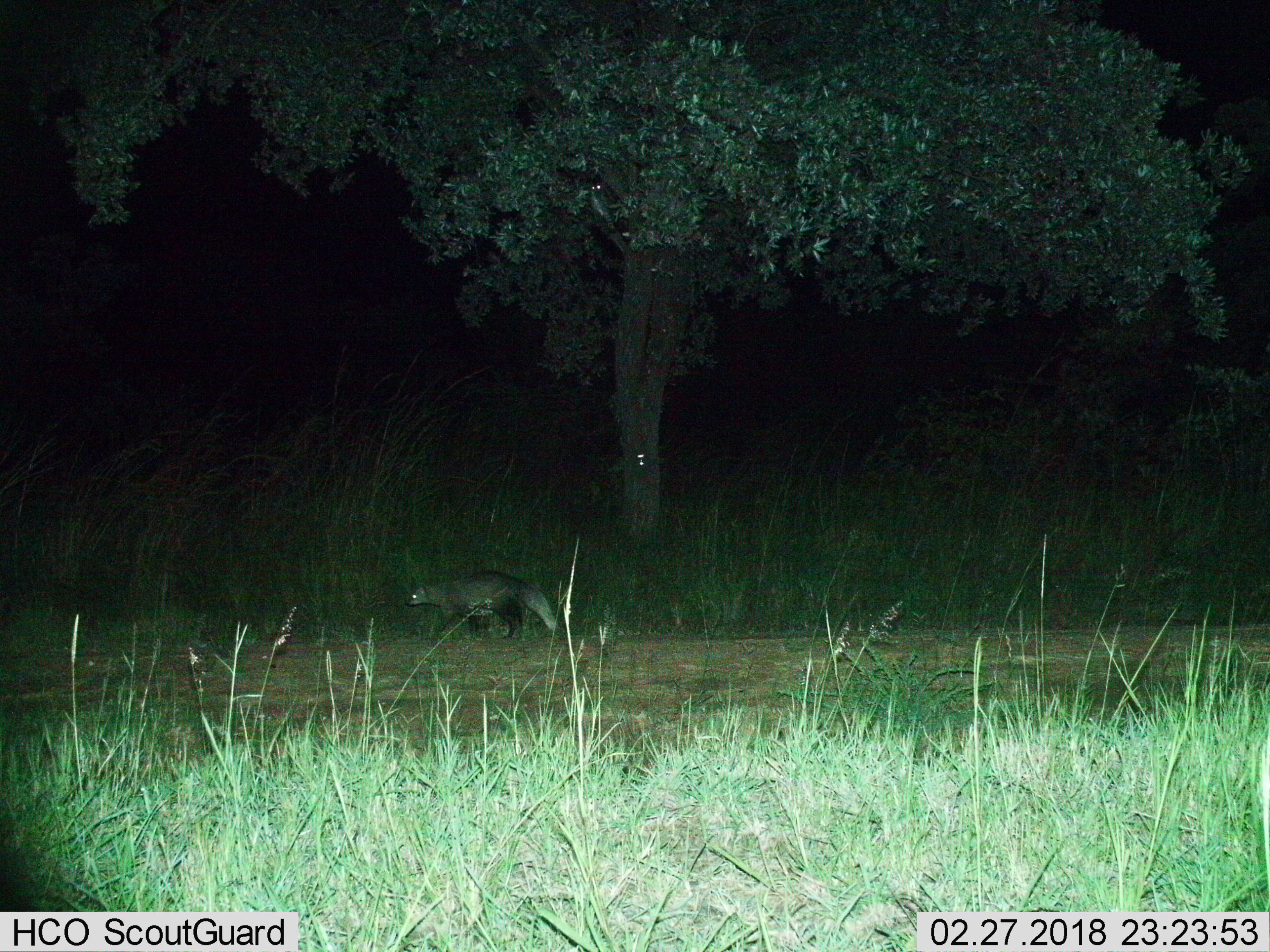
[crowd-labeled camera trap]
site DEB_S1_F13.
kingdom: Animalia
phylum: Chordata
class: Mammalia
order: Carnivora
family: Herpestidae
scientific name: Herpestidae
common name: mongoose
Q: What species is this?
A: Mongoose (Herpestidae).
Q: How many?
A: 1.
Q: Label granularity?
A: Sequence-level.